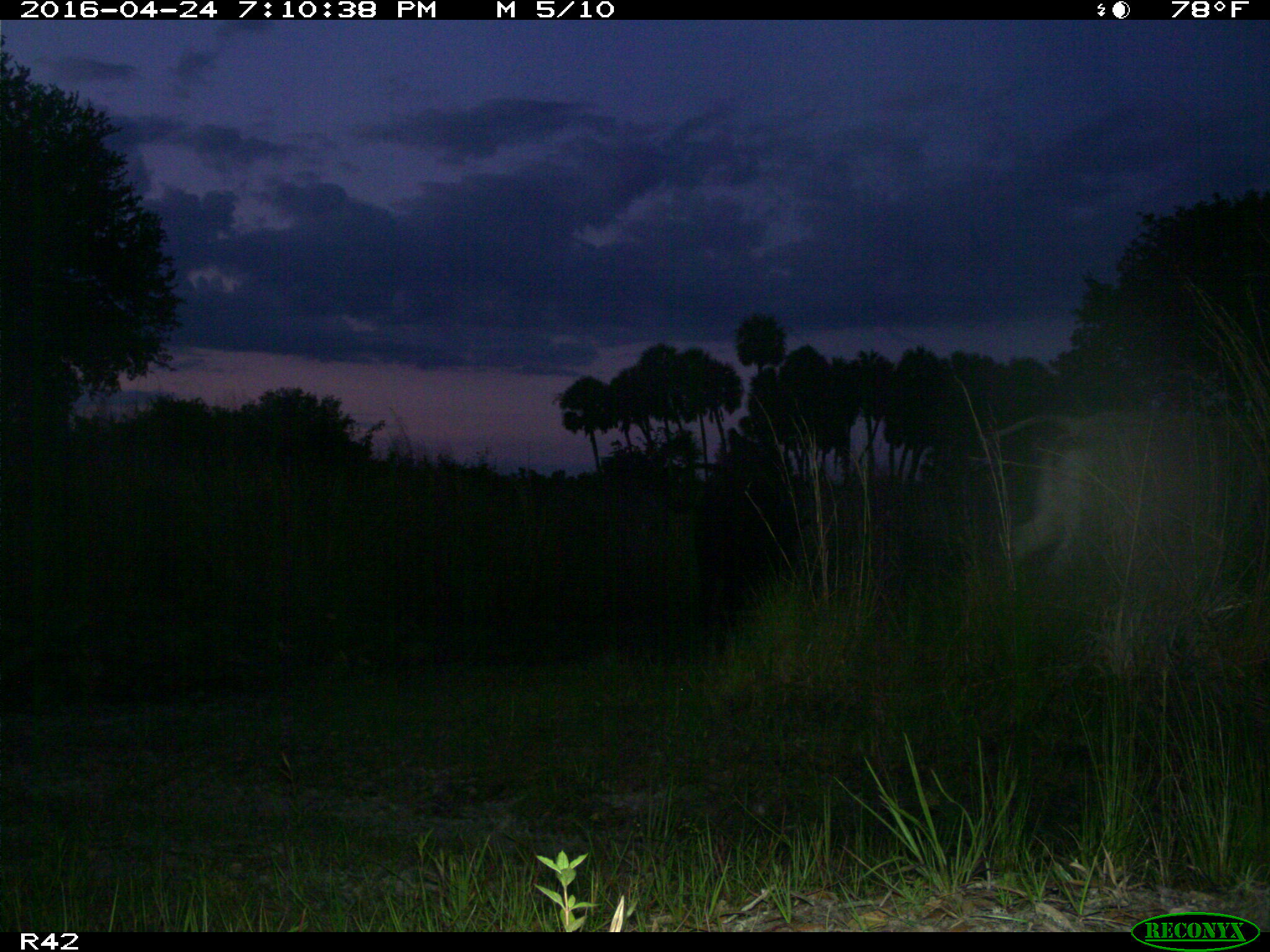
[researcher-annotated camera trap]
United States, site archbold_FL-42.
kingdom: Animalia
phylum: Chordata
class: Mammalia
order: Artiodactyla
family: Bovidae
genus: Bos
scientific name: Bos taurus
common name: domestic cow